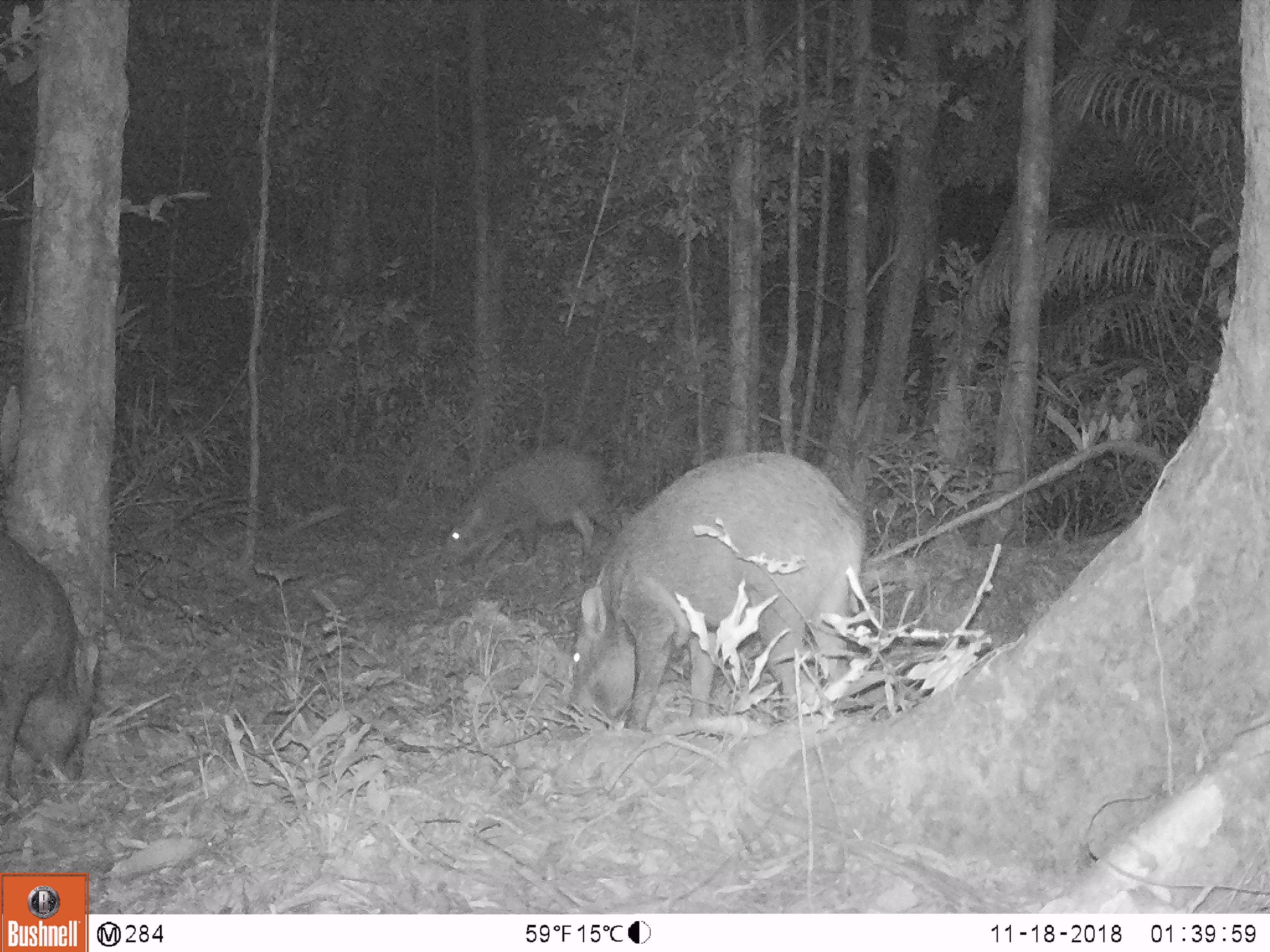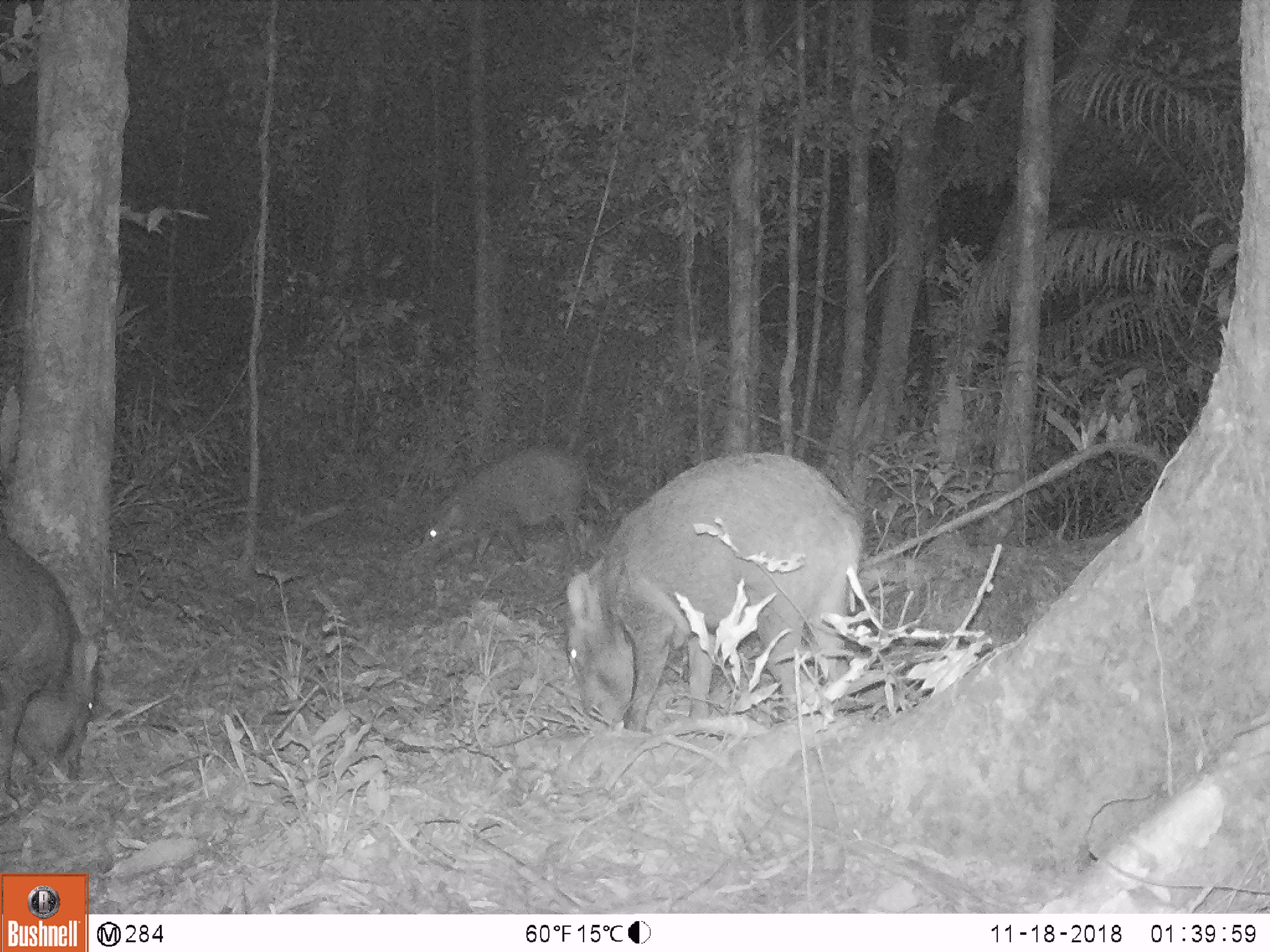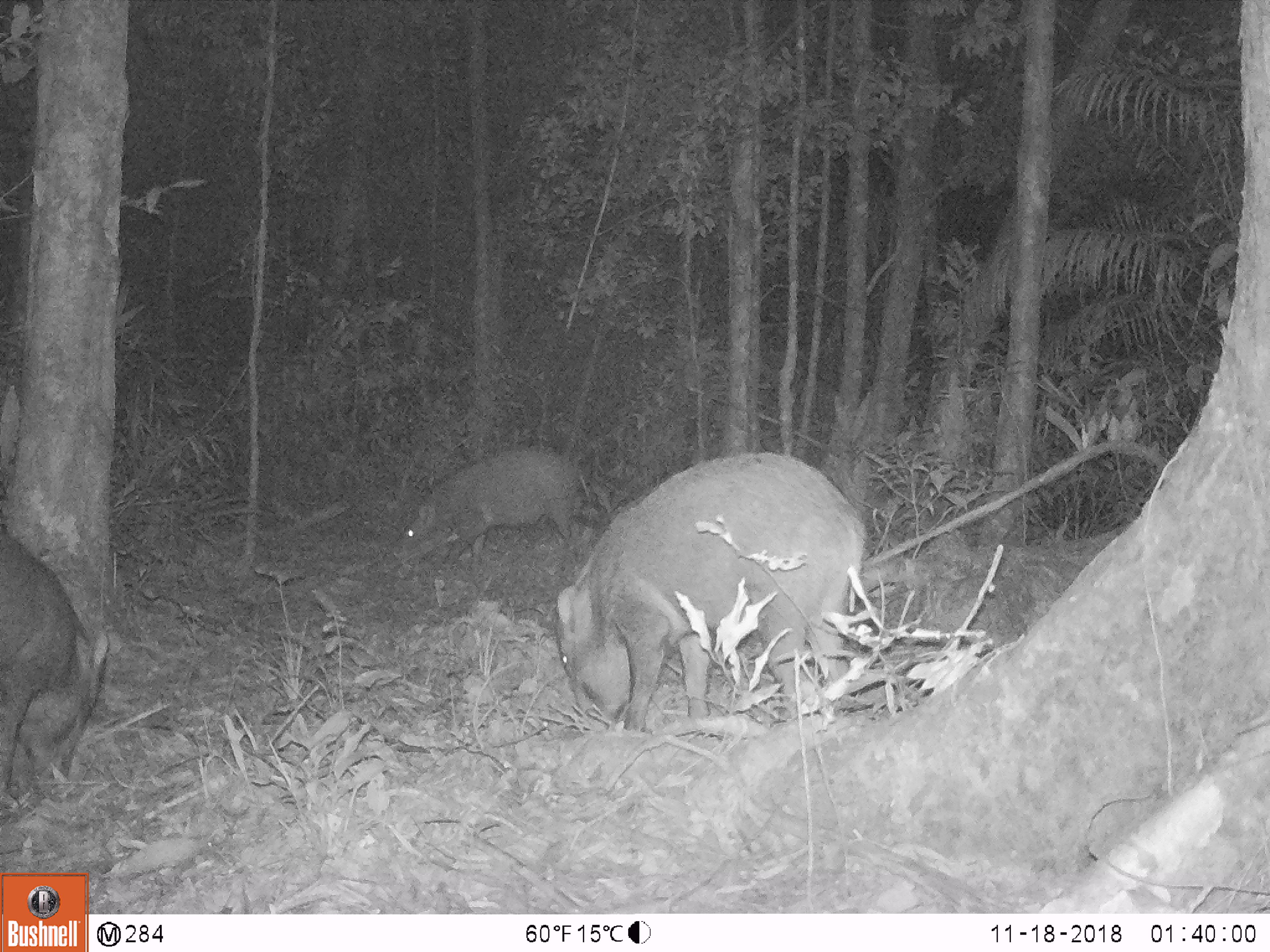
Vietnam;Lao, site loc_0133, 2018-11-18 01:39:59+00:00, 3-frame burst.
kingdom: Animalia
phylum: Chordata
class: Mammalia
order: Artiodactyla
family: Suidae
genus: Sus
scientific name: Sus scrofa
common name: eurasian wild pig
Eurasian wild pig (Sus scrofa). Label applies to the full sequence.